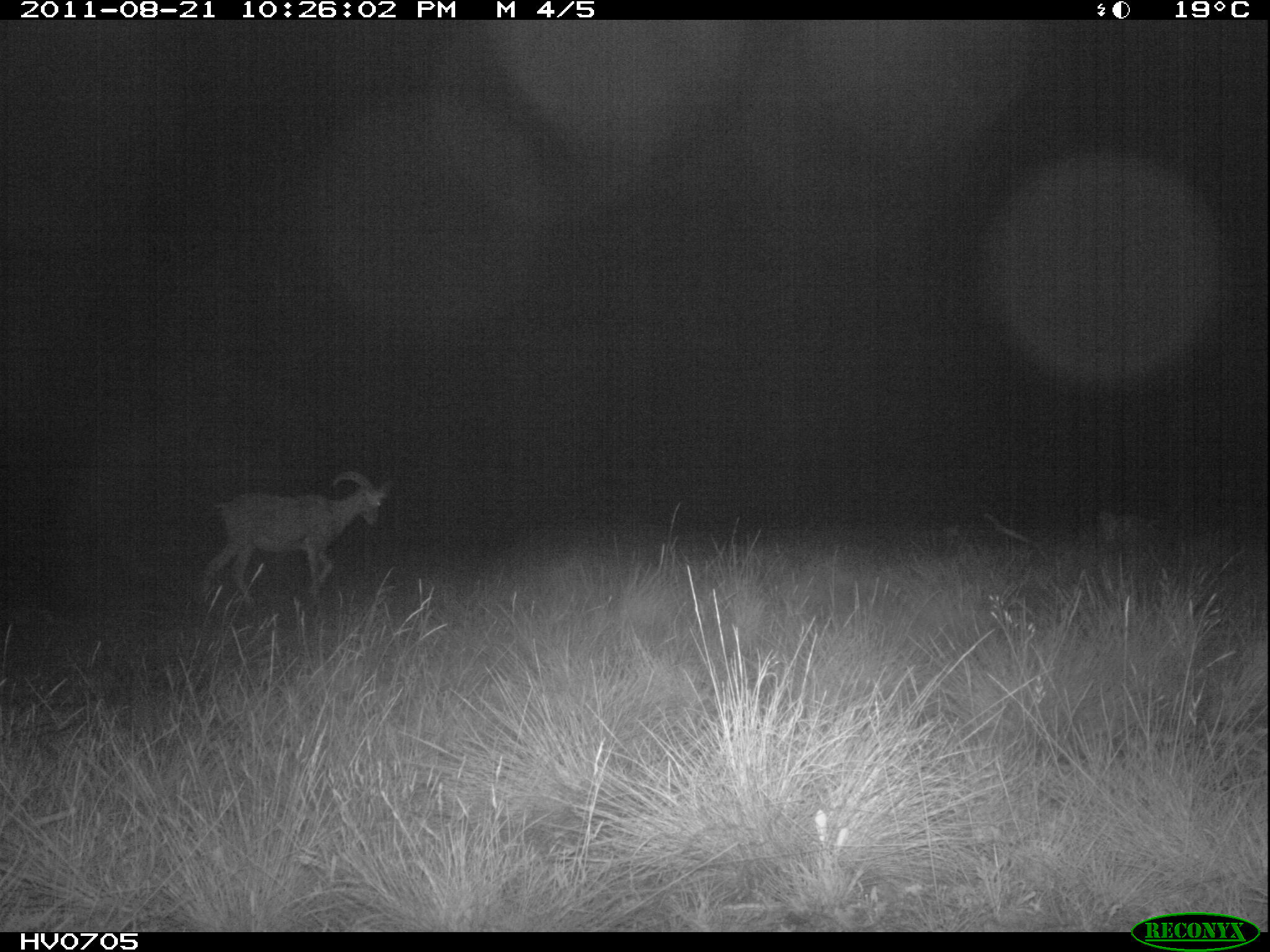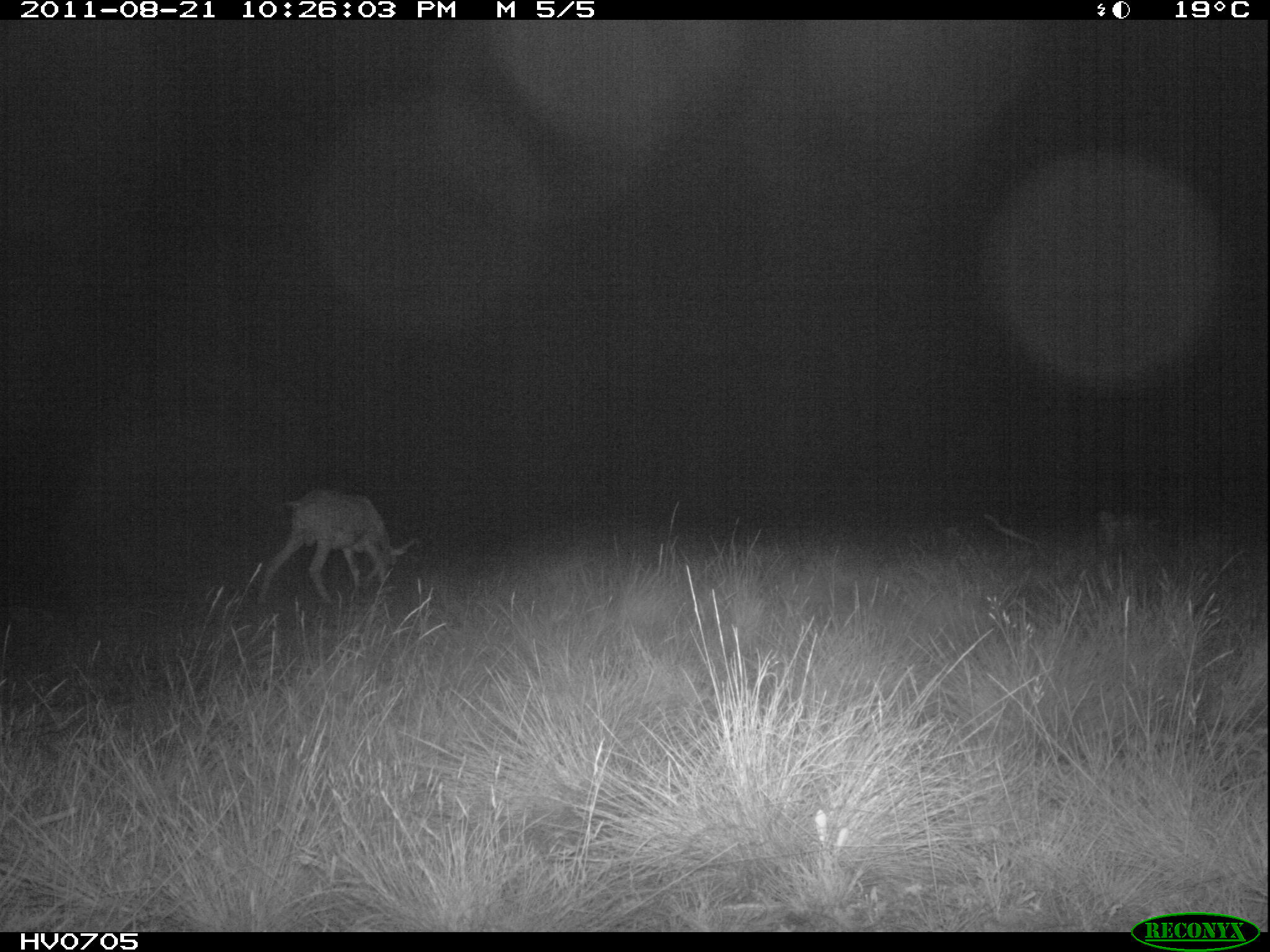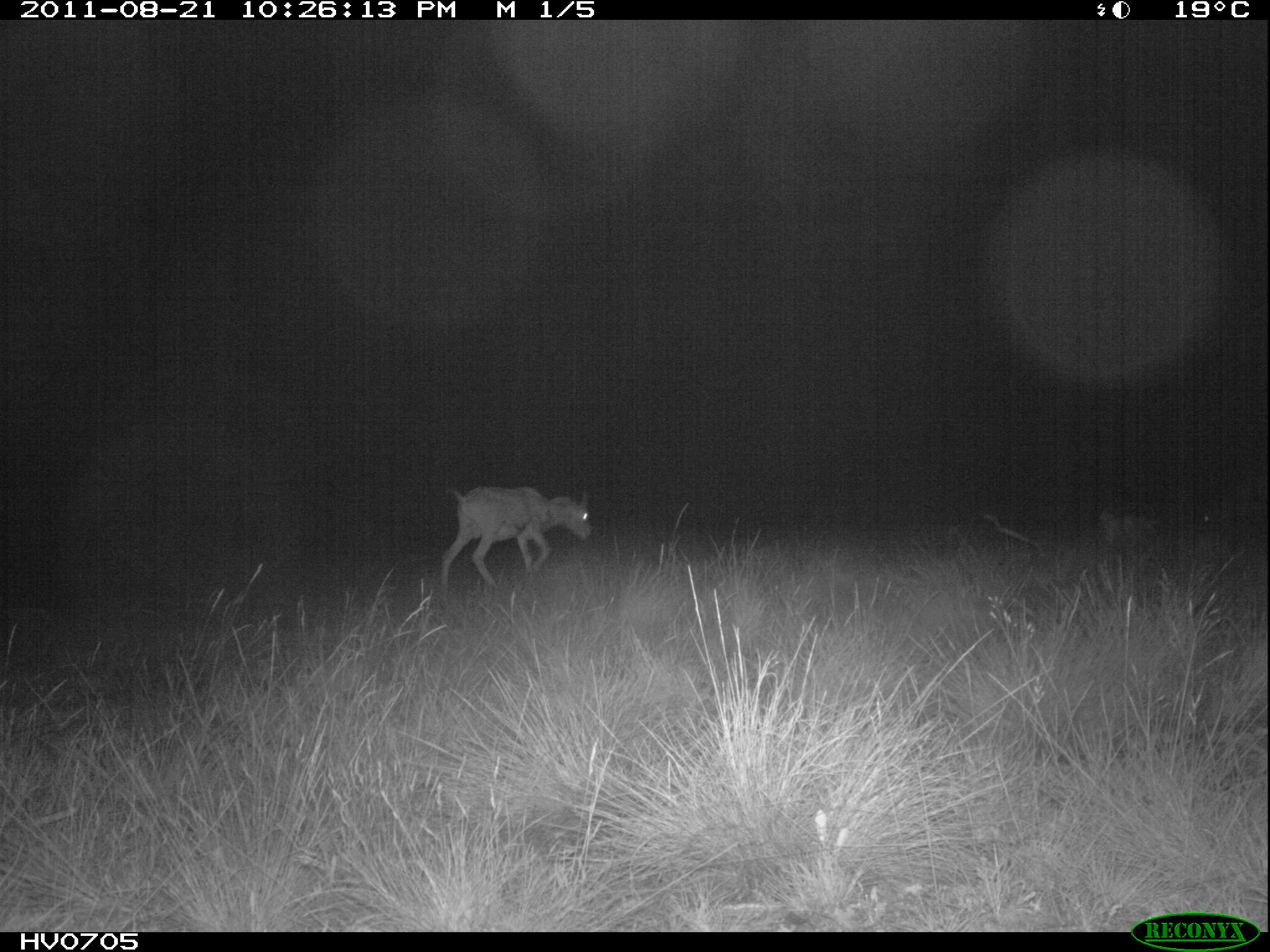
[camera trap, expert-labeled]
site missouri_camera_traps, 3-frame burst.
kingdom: Animalia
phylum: Chordata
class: Mammalia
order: Artiodactyla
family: Bovidae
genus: Ovis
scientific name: Ovis ammon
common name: mouflon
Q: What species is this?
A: Mouflon (Ovis ammon).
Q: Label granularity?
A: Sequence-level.